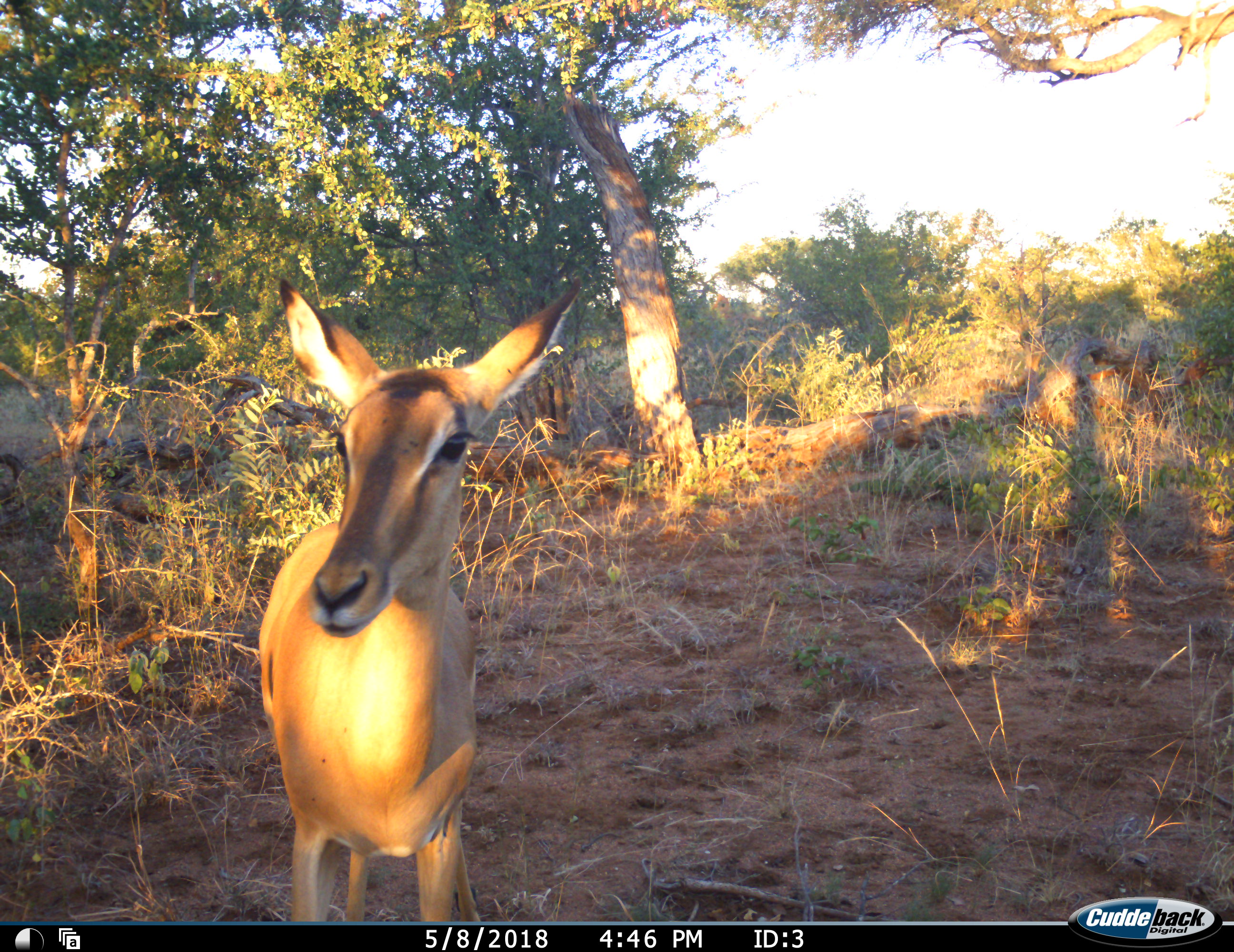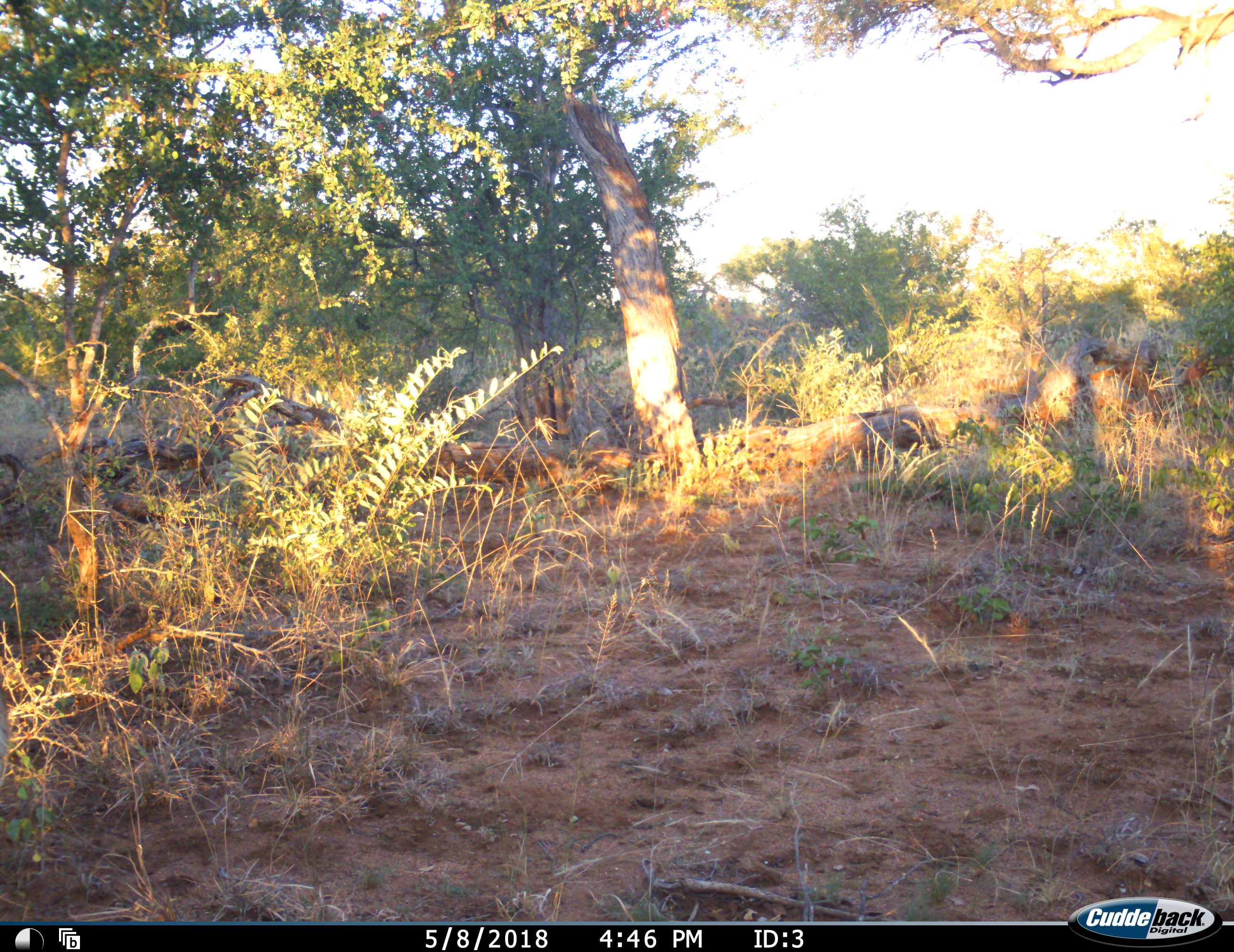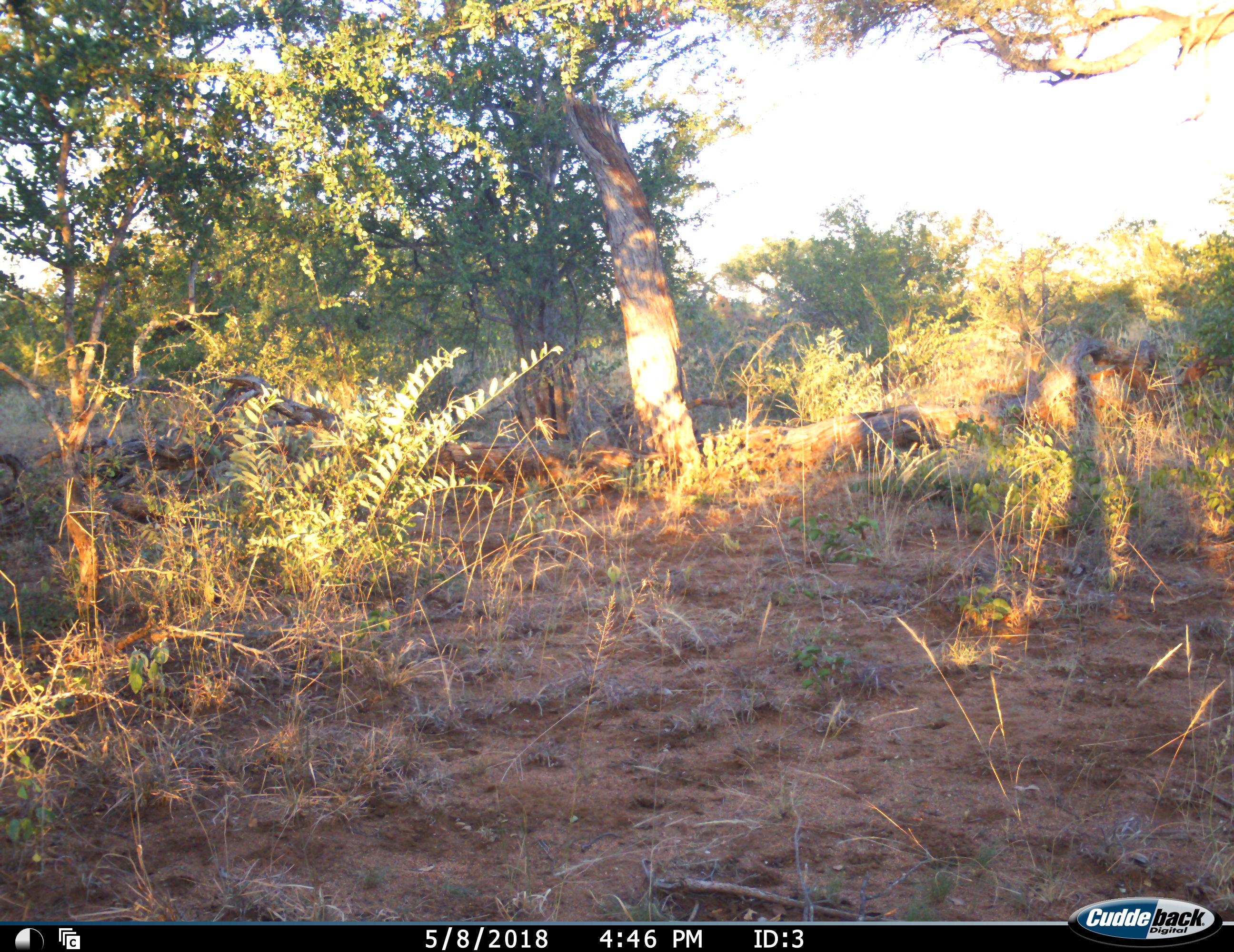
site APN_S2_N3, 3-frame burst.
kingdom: Animalia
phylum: Chordata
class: Mammalia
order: Artiodactyla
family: Bovidae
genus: Aepyceros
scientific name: Aepyceros melampus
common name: impala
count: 1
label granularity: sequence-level